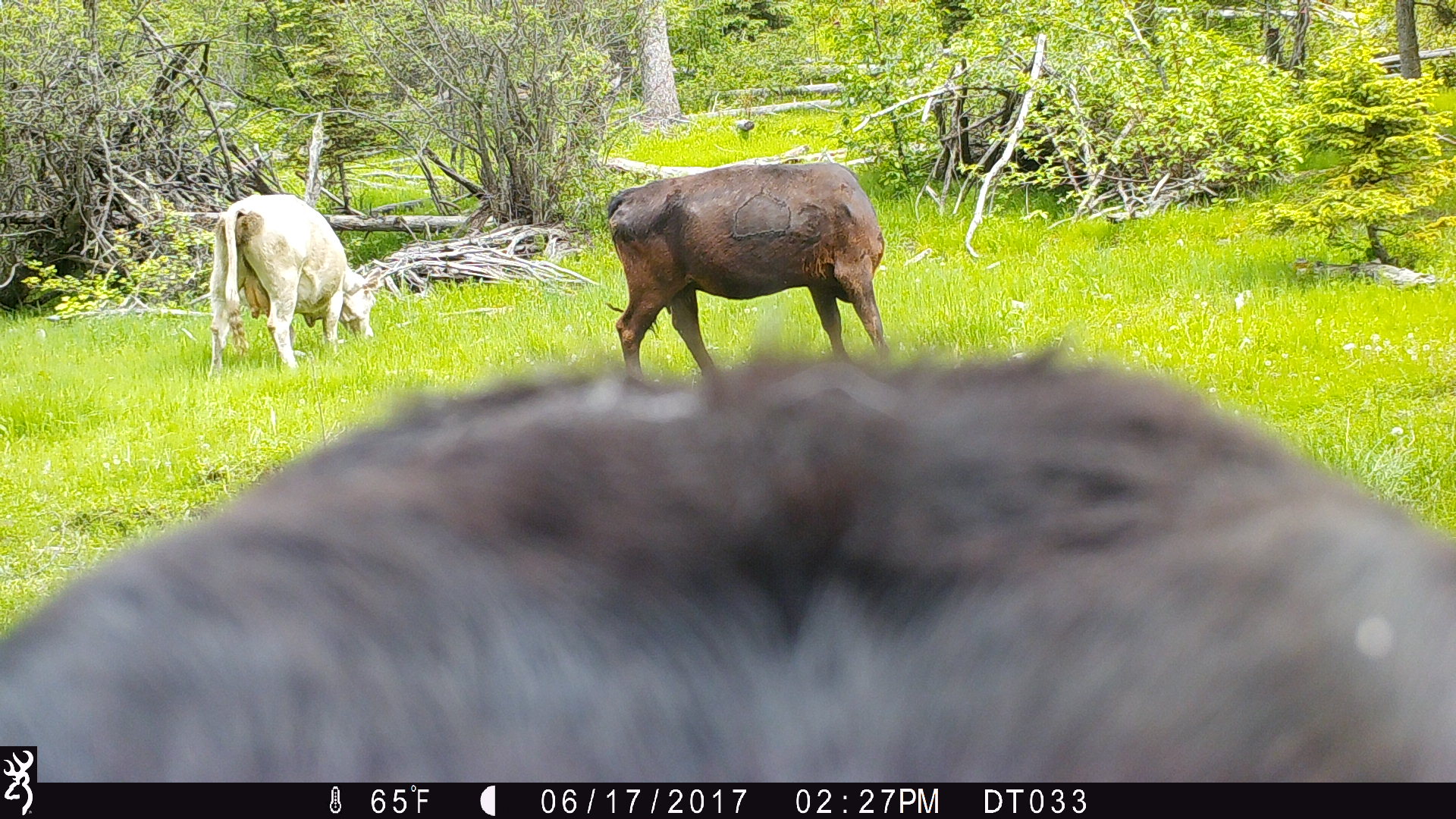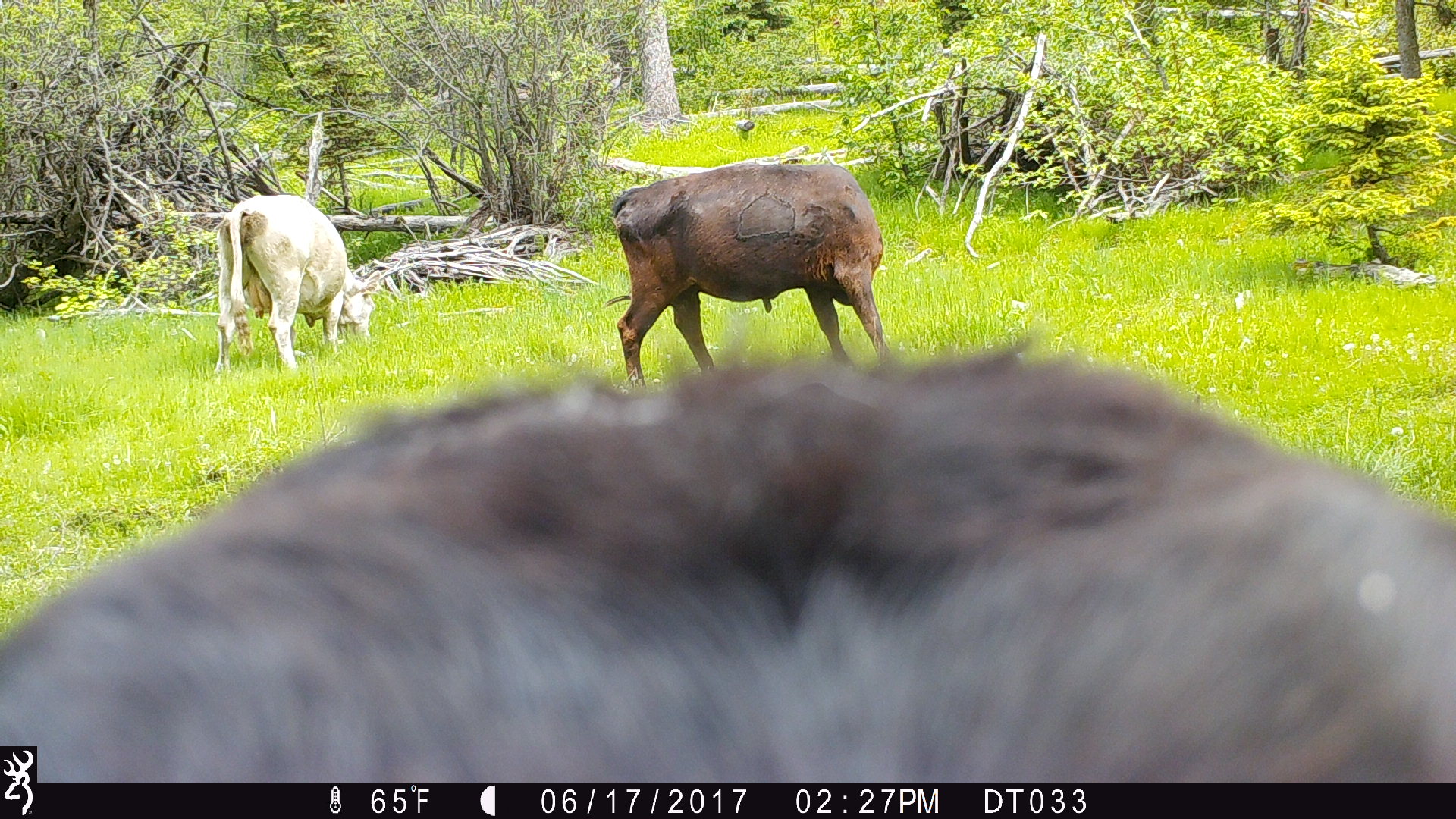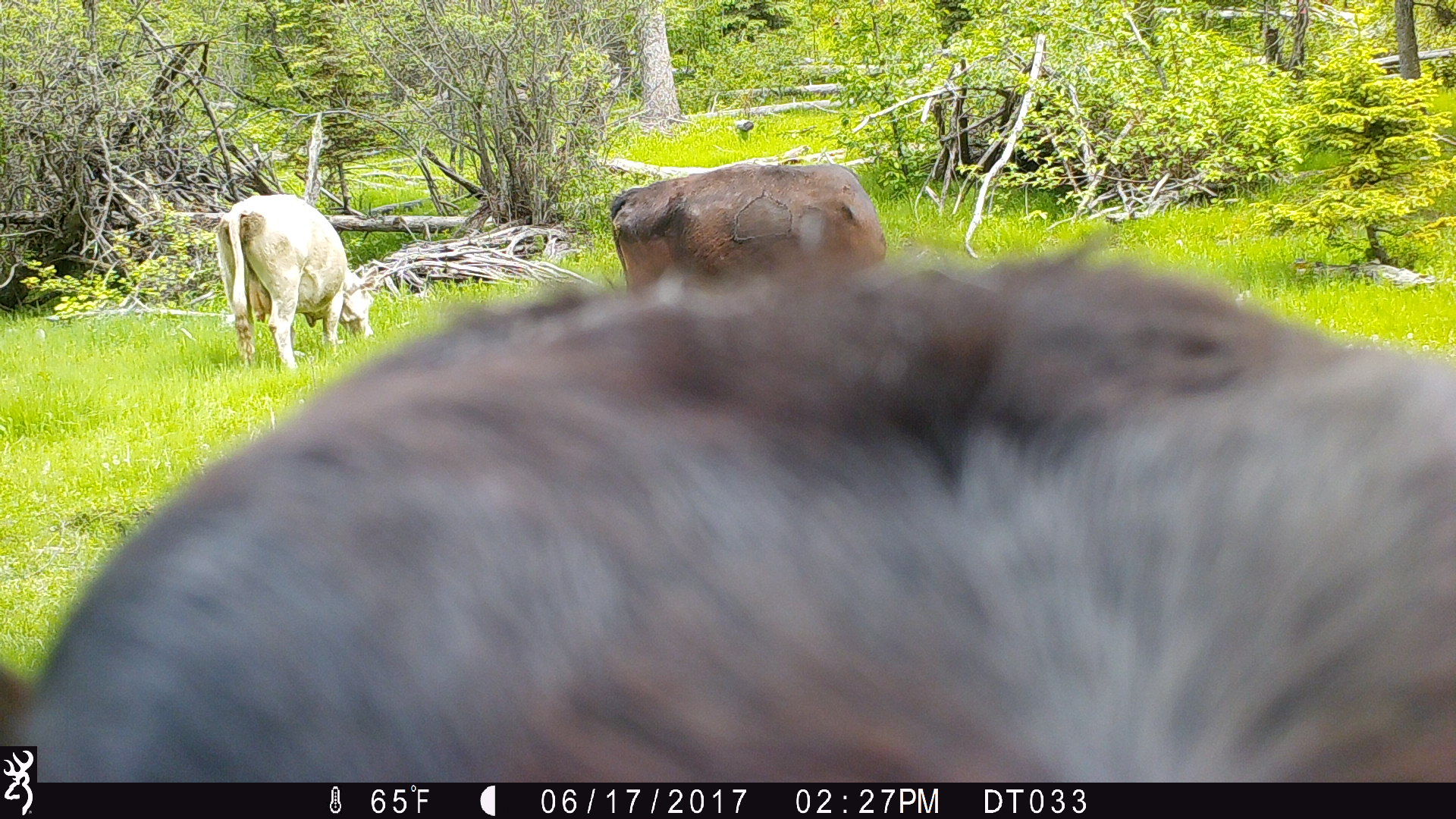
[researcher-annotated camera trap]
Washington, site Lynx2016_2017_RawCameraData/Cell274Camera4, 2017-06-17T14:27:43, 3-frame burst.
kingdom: Animalia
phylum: Chordata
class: Mammalia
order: Artiodactyla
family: Bovidae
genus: Bos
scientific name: Bos taurus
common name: domestic cattle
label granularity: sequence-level